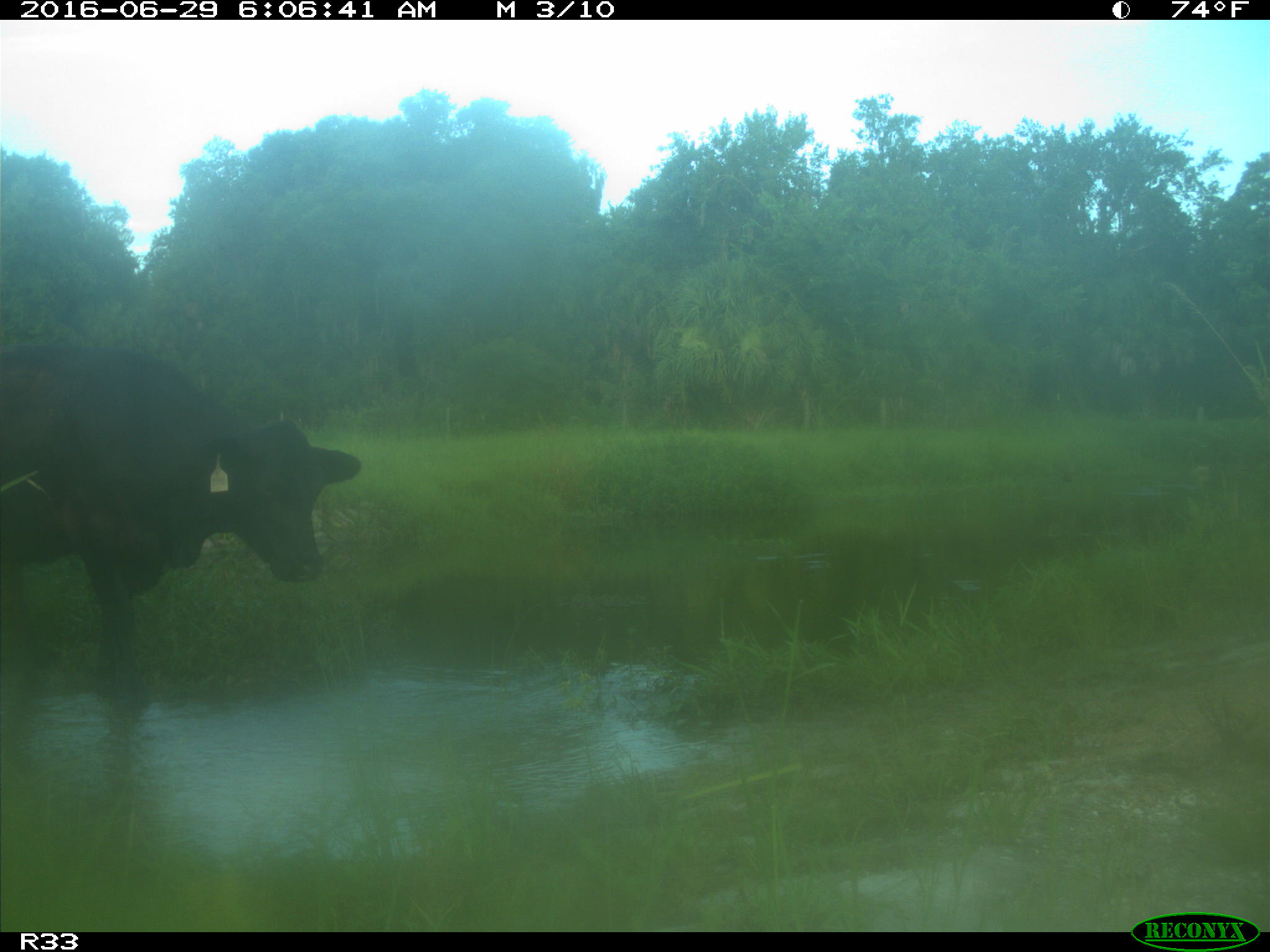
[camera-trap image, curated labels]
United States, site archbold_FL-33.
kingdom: Animalia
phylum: Chordata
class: Mammalia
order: Artiodactyla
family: Bovidae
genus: Bos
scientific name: Bos taurus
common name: domestic cow